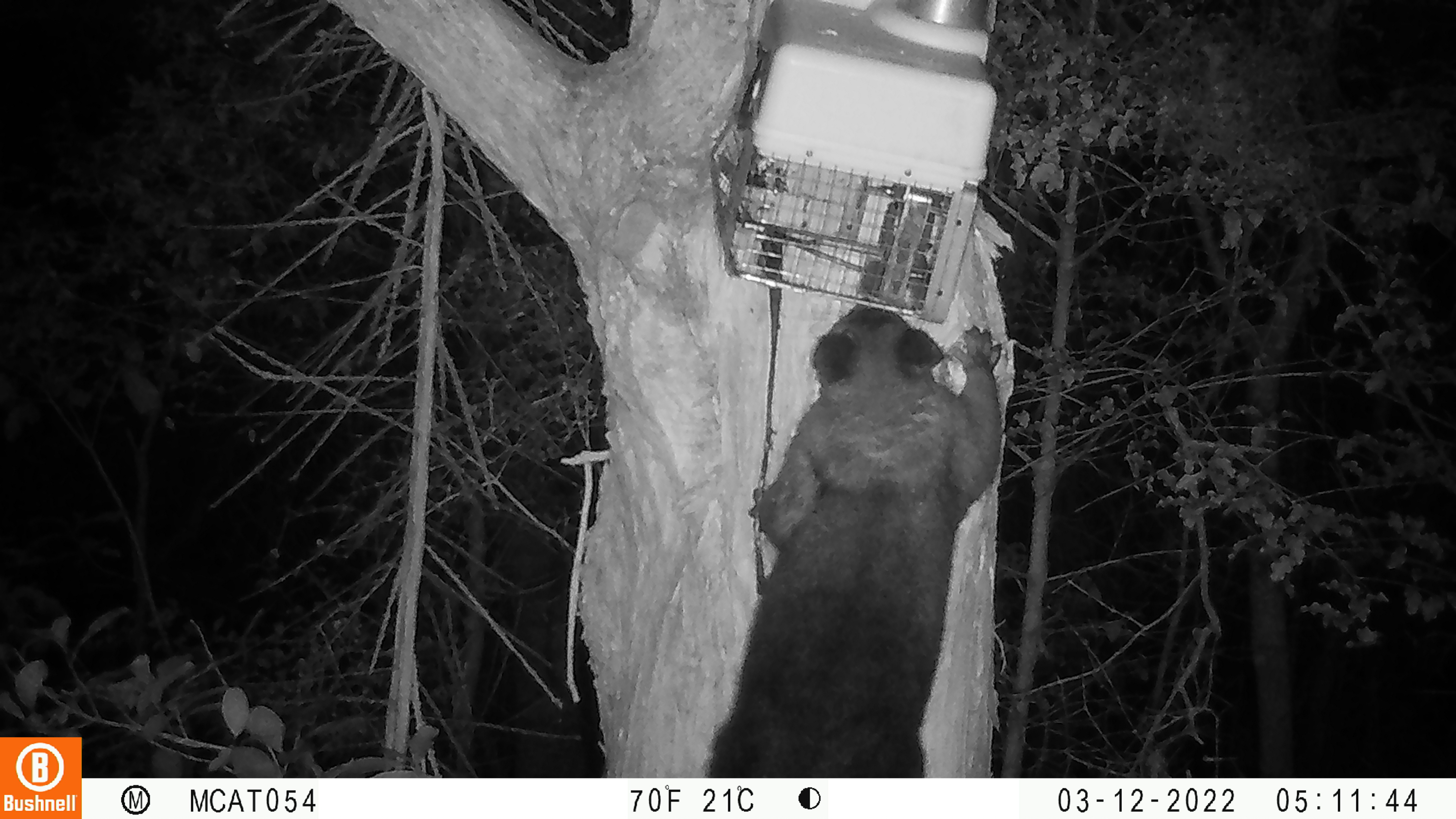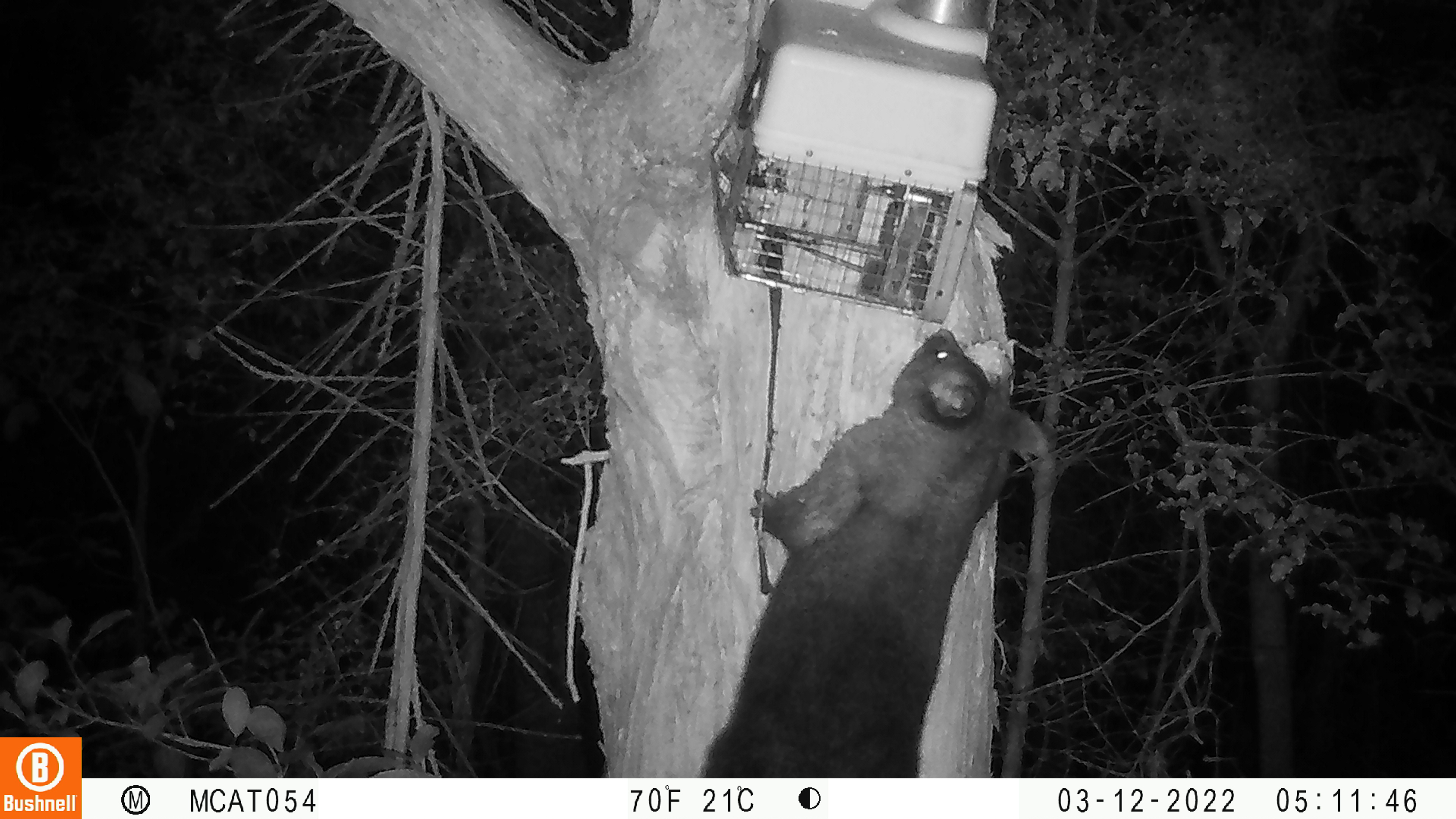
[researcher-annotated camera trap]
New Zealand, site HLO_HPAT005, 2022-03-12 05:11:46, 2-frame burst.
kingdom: Animalia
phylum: Chordata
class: Mammalia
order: Diprotodontia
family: Phalangeridae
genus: Trichosurus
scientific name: Trichosurus vulpecula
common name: common brushtail possum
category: possum